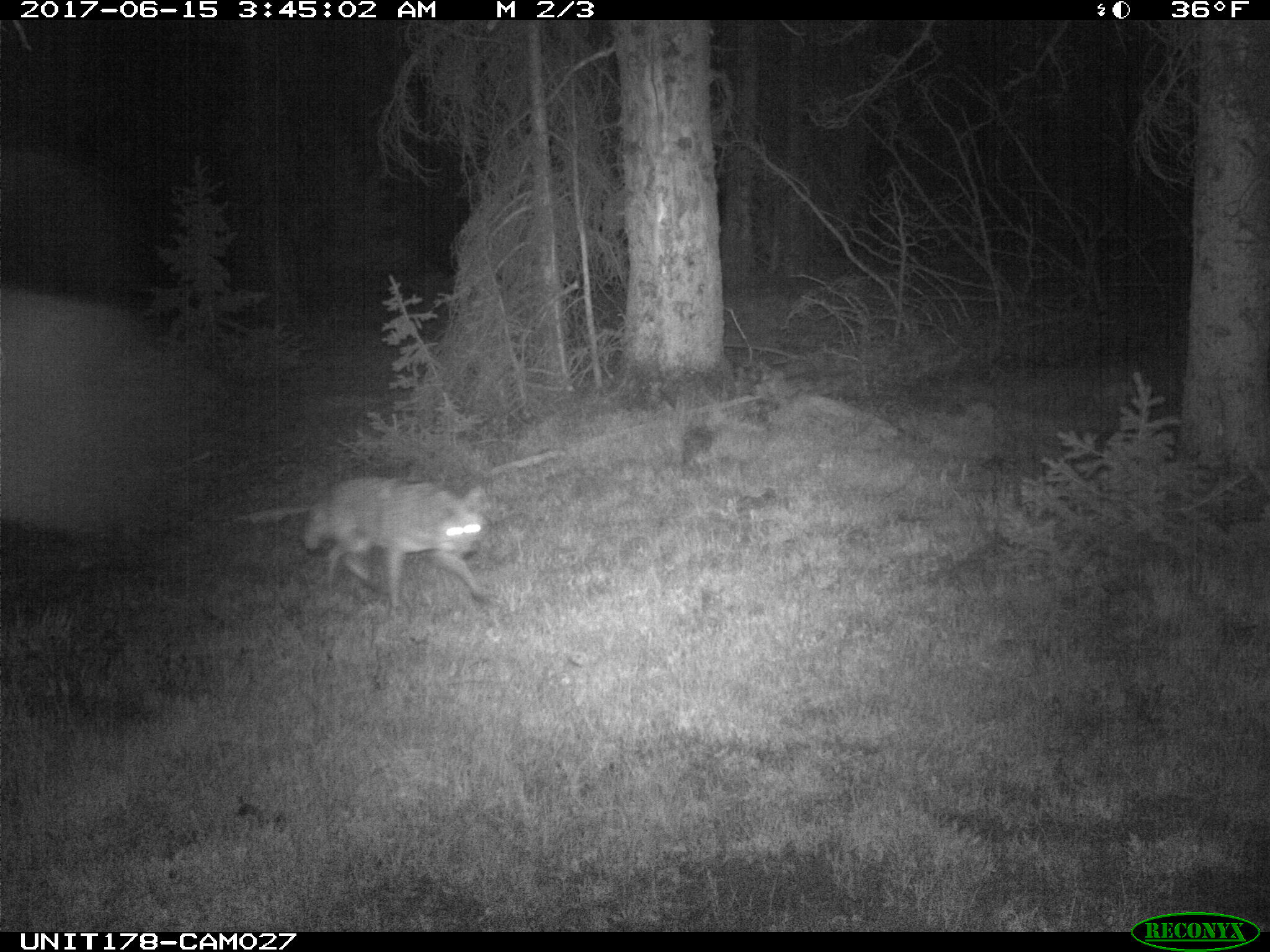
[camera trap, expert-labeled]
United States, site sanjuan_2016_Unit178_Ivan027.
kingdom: Animalia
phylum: Chordata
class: Mammalia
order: Carnivora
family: Canidae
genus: Canis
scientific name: Canis latrans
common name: coyote